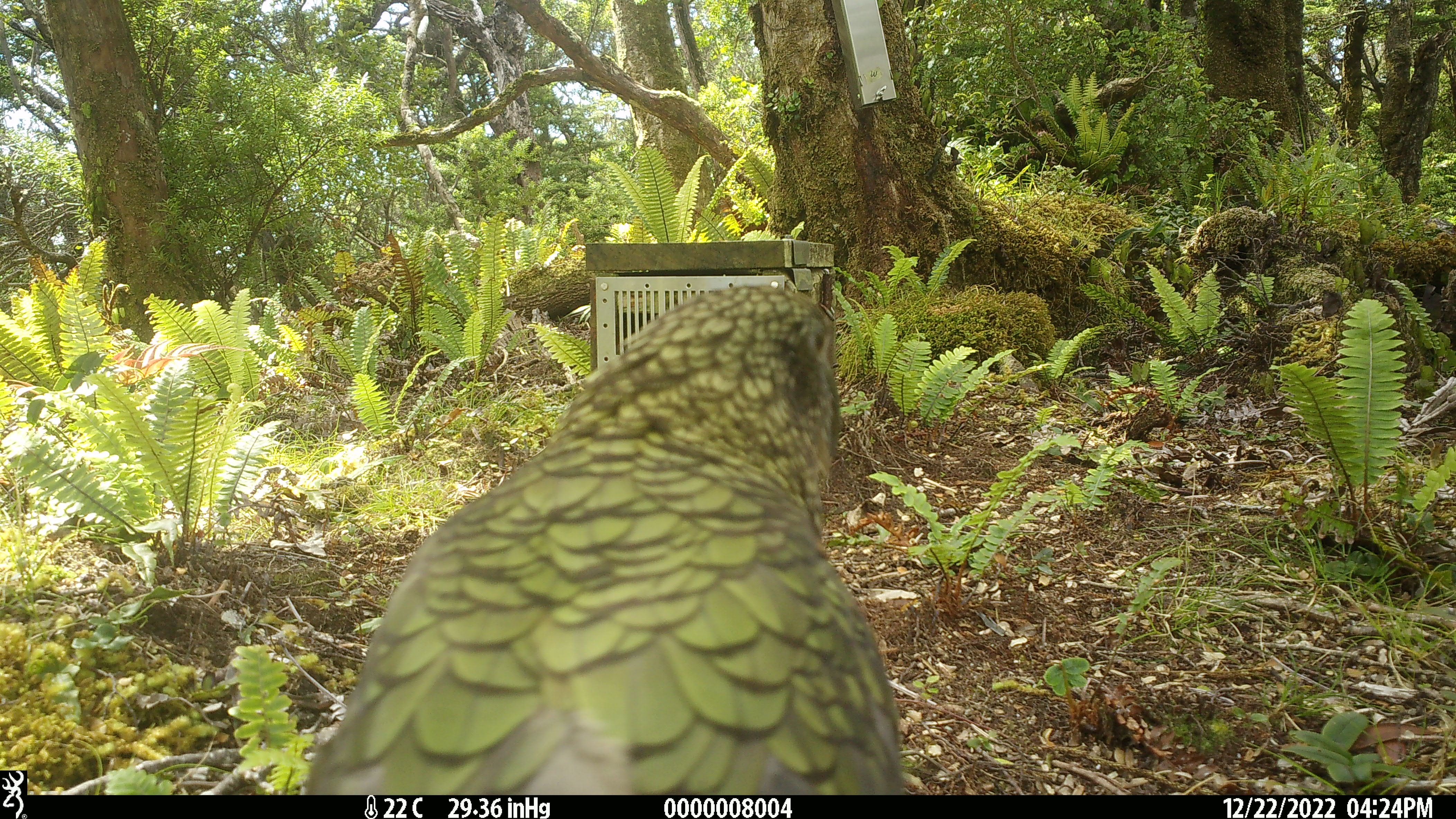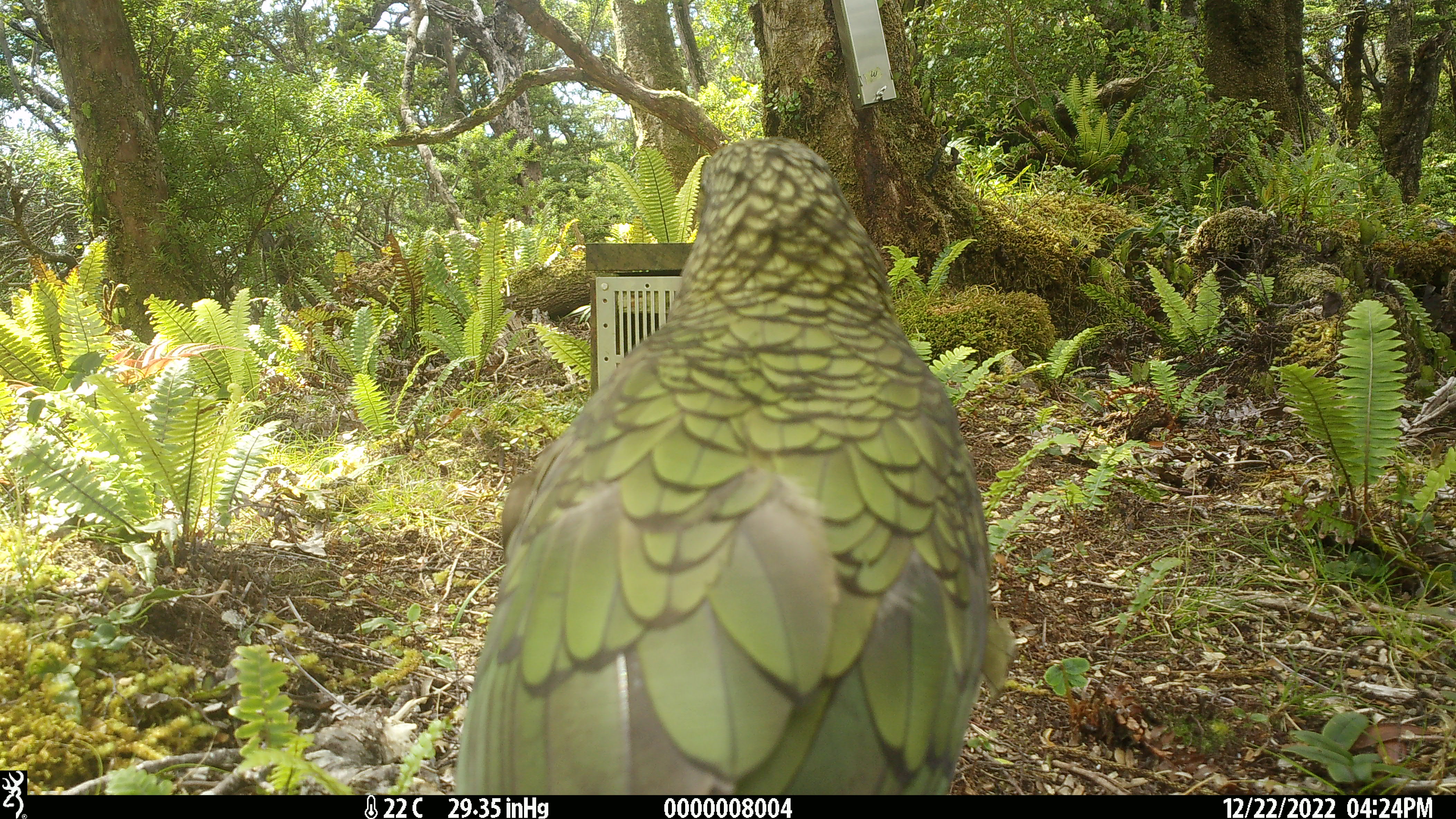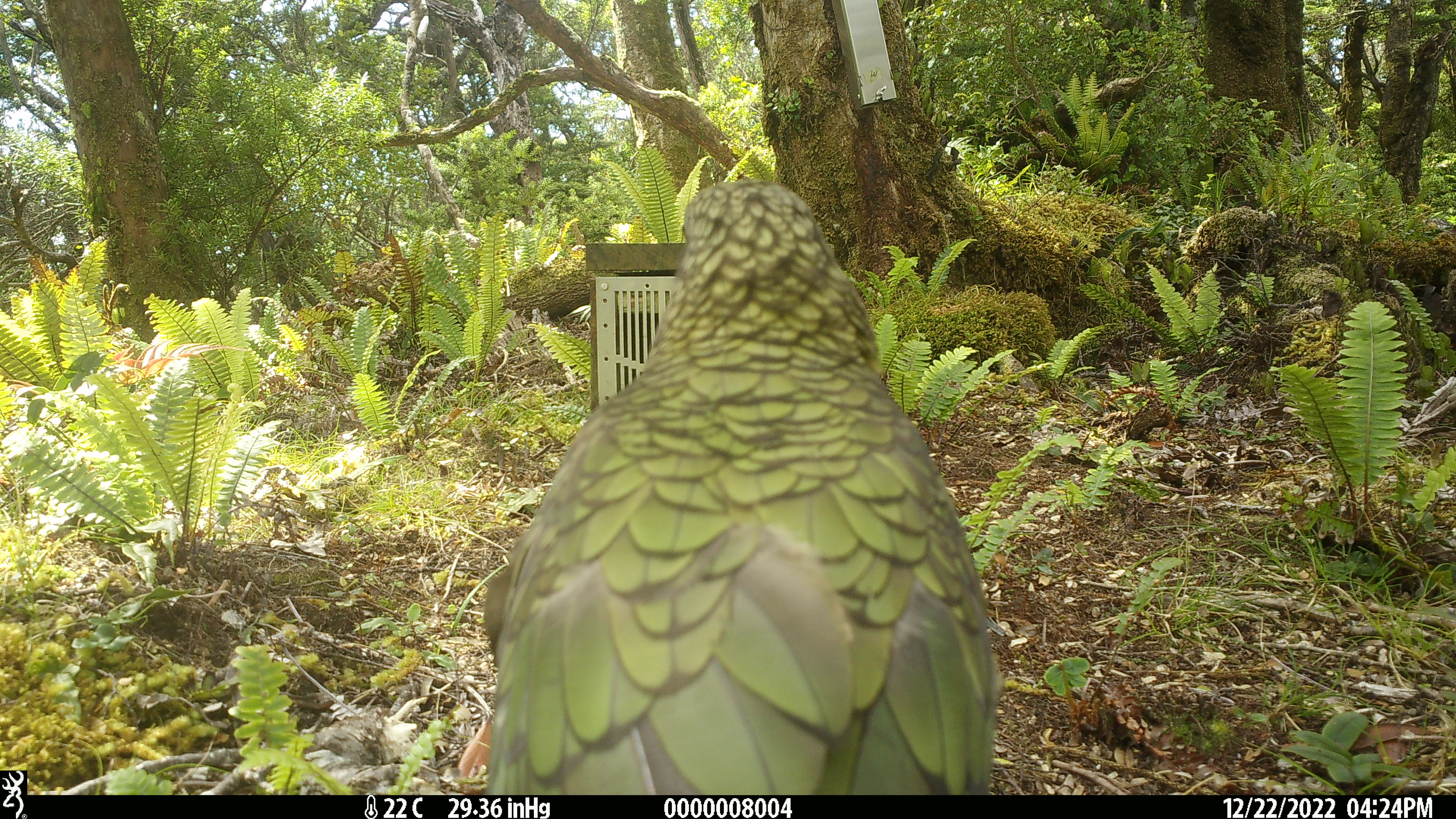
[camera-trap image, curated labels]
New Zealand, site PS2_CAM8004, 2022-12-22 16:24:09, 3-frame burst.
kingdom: Animalia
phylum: Chordata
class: Aves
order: Psittaciformes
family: Strigopidae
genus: Nestor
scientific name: Nestor notabilis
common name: kea